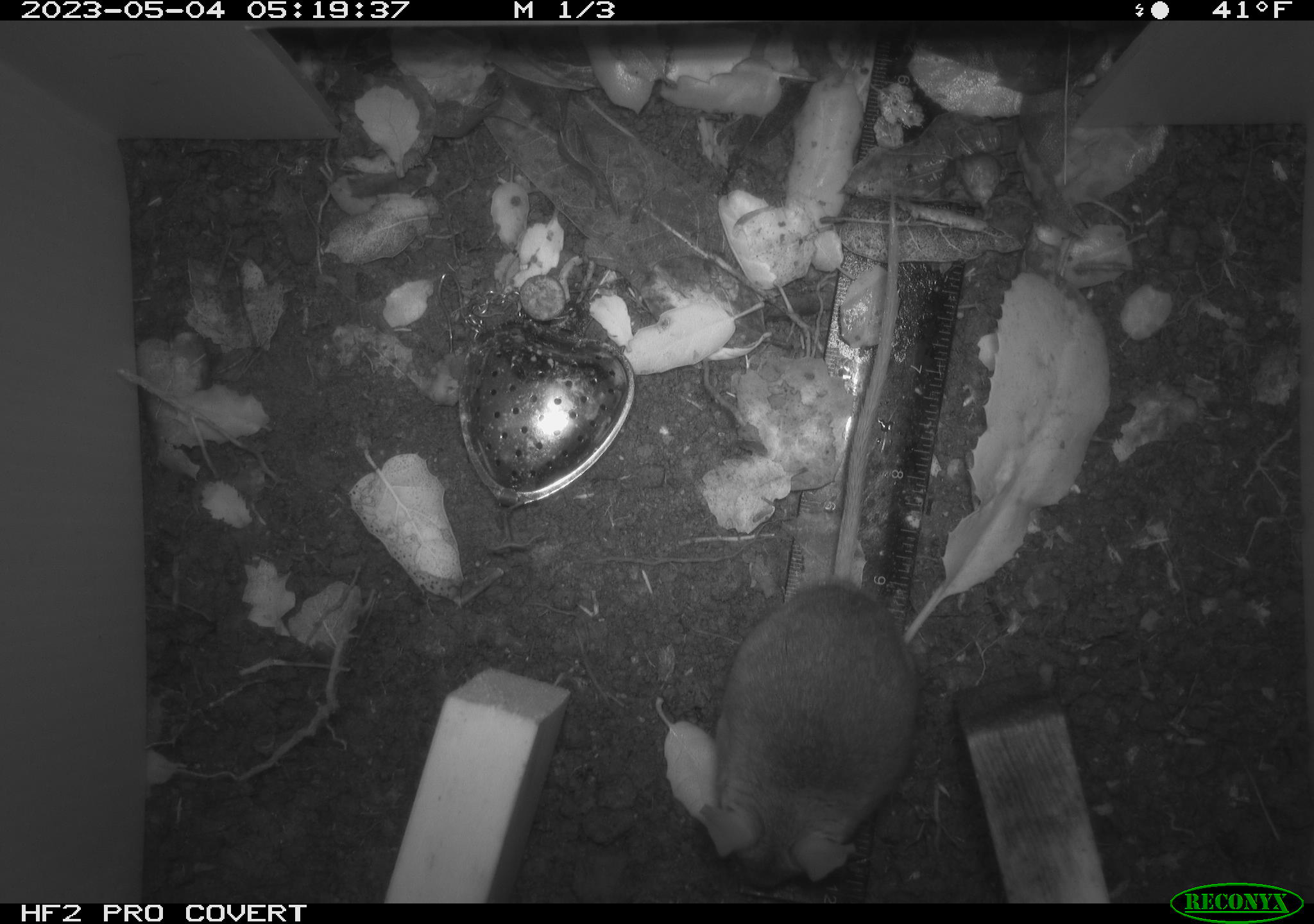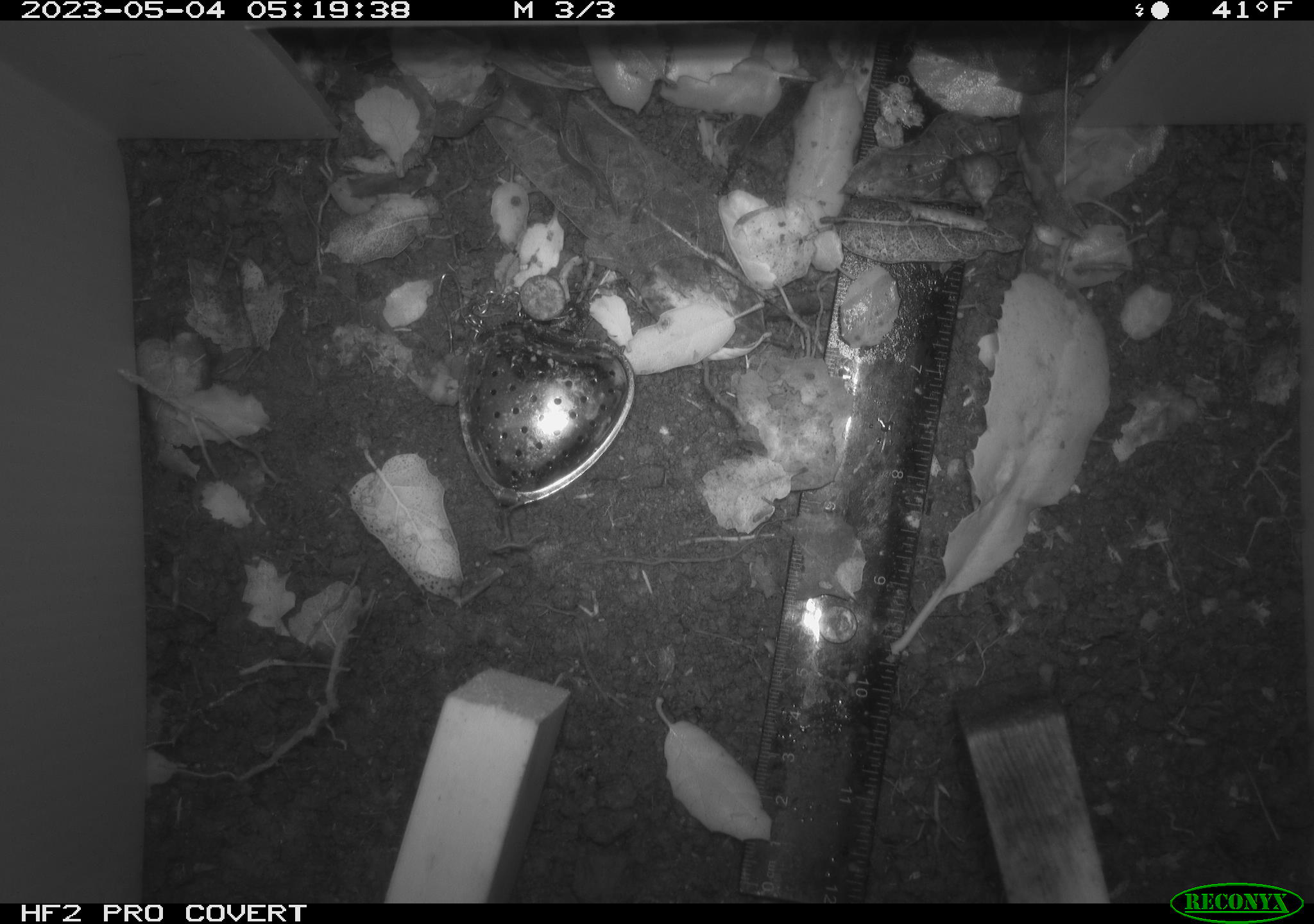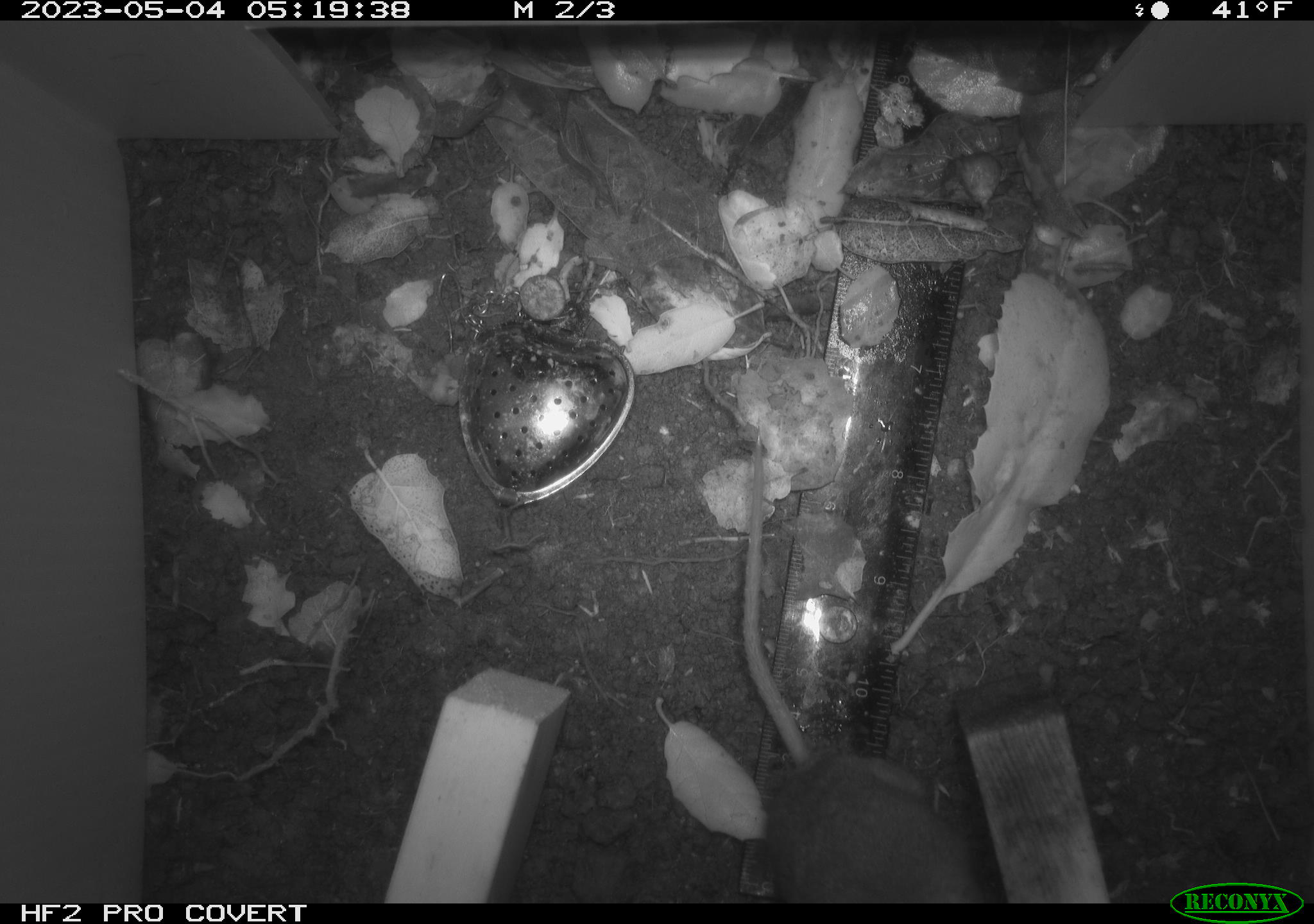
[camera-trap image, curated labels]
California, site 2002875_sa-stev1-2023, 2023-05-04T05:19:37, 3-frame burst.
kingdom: Animalia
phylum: Chordata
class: Mammalia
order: Rodentia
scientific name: Rodentia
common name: mouse species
Mouse species (Rodentia).